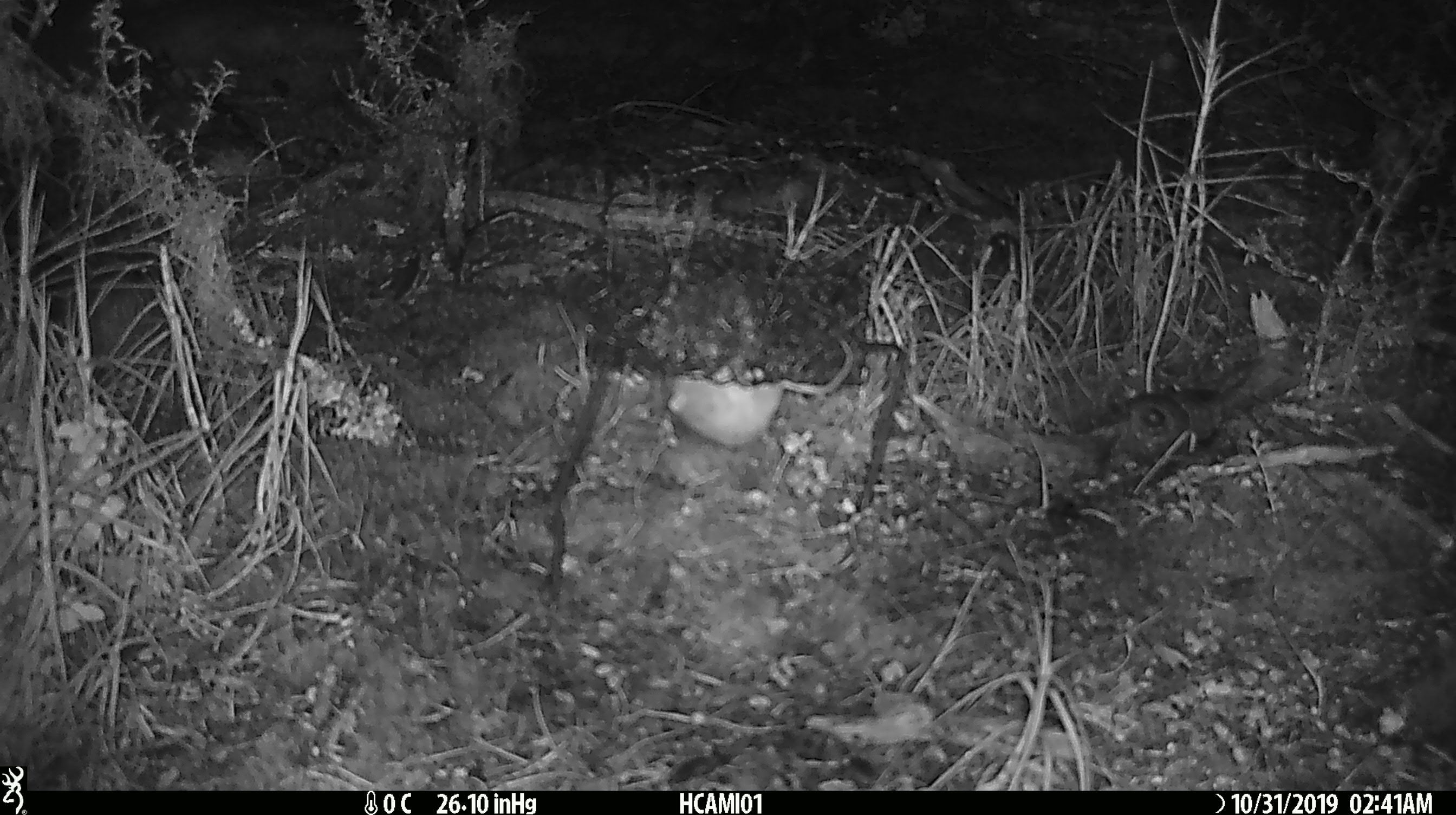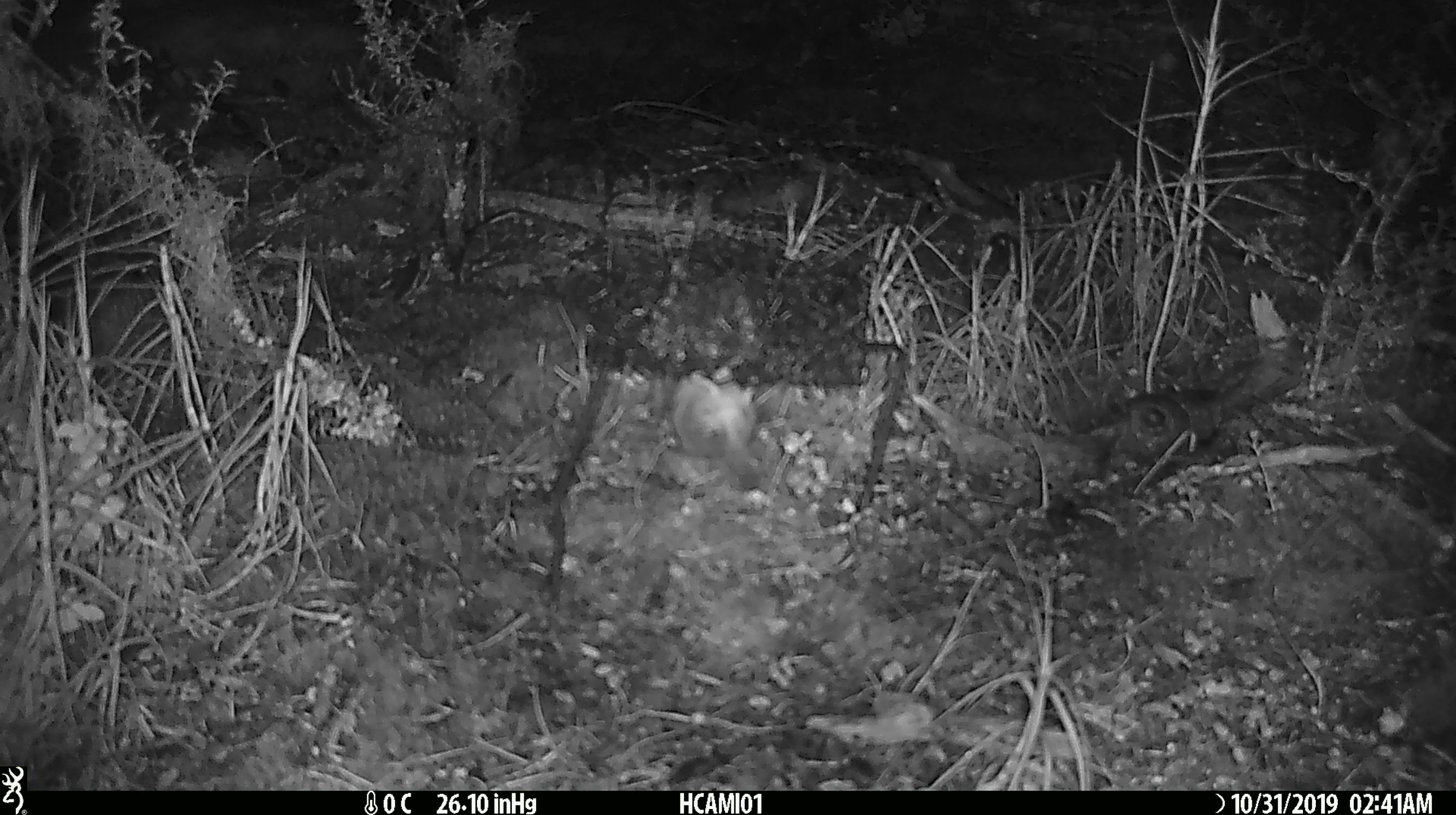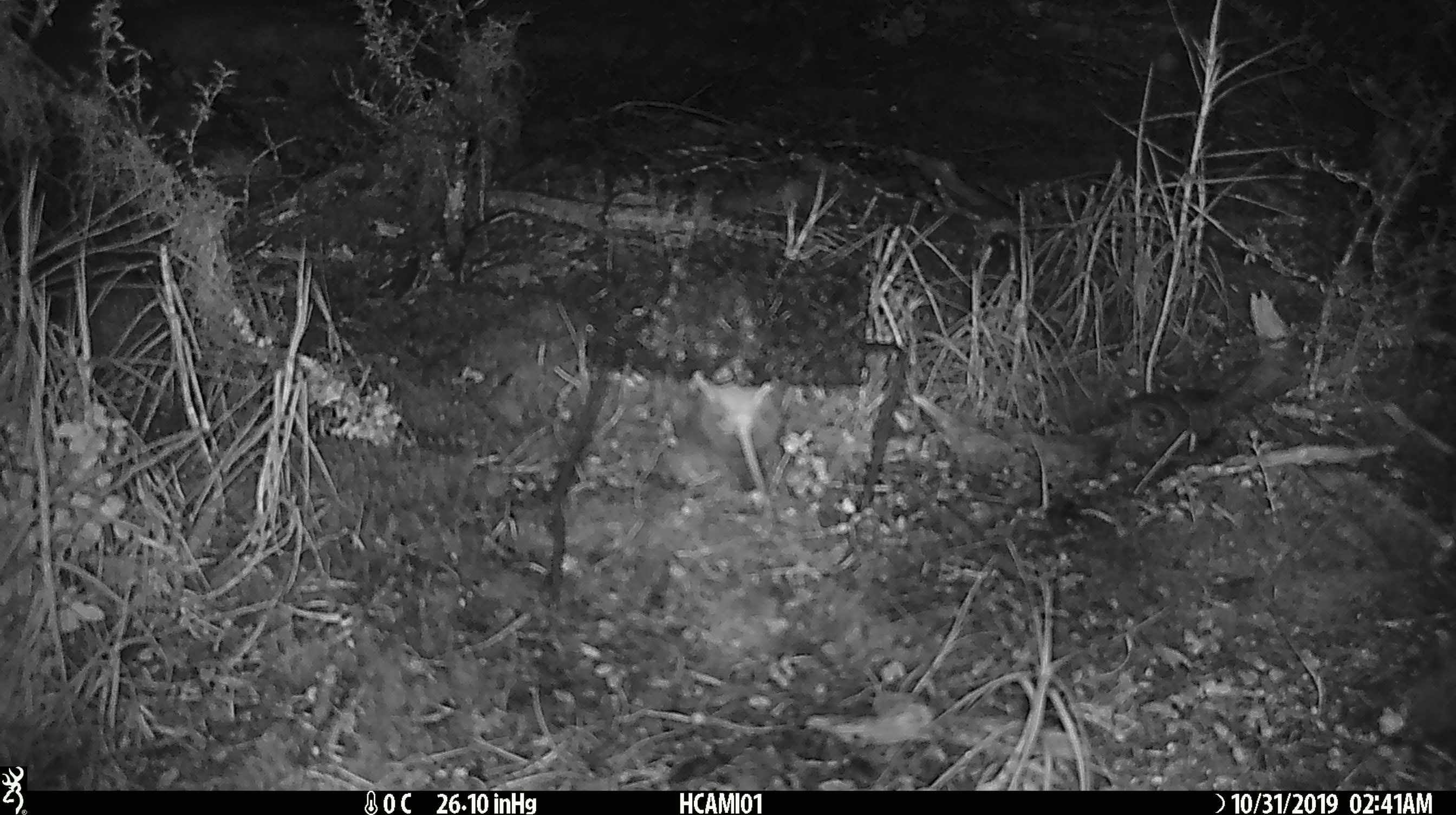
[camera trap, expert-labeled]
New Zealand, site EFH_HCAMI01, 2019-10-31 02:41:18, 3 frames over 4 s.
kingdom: Animalia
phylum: Chordata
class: Mammalia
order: Rodentia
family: Muridae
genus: Mus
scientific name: Mus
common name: mouse